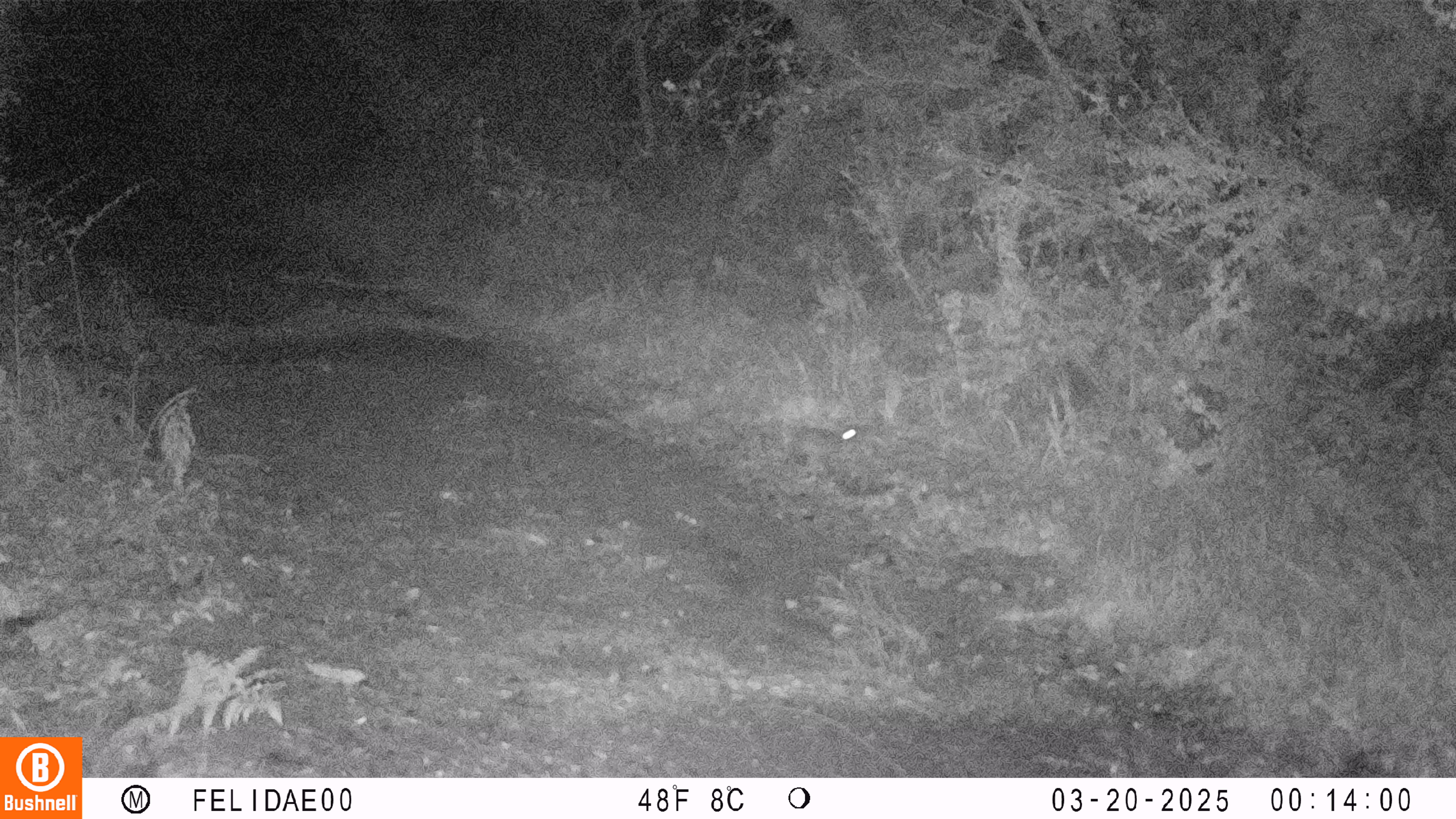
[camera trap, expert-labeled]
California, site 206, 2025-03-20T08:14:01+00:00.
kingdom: Animalia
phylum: Chordata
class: Mammalia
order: Lagomorpha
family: Leporidae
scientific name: Leporidae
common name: rabbit